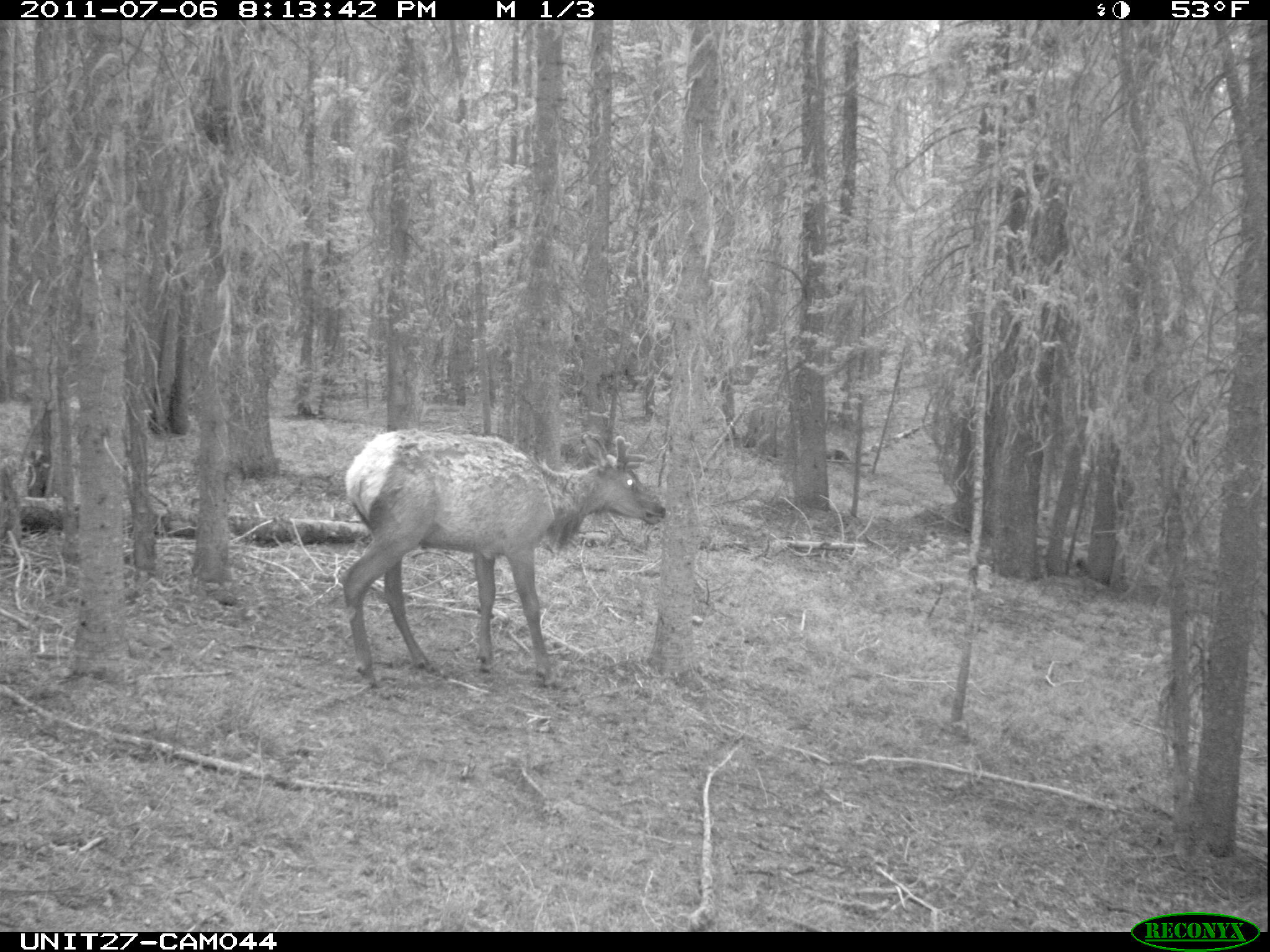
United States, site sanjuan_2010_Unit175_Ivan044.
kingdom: Animalia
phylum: Chordata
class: Mammalia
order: Artiodactyla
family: Cervidae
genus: Cervus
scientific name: Cervus elaphus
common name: red deer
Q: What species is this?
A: Cervus elaphus (red deer).